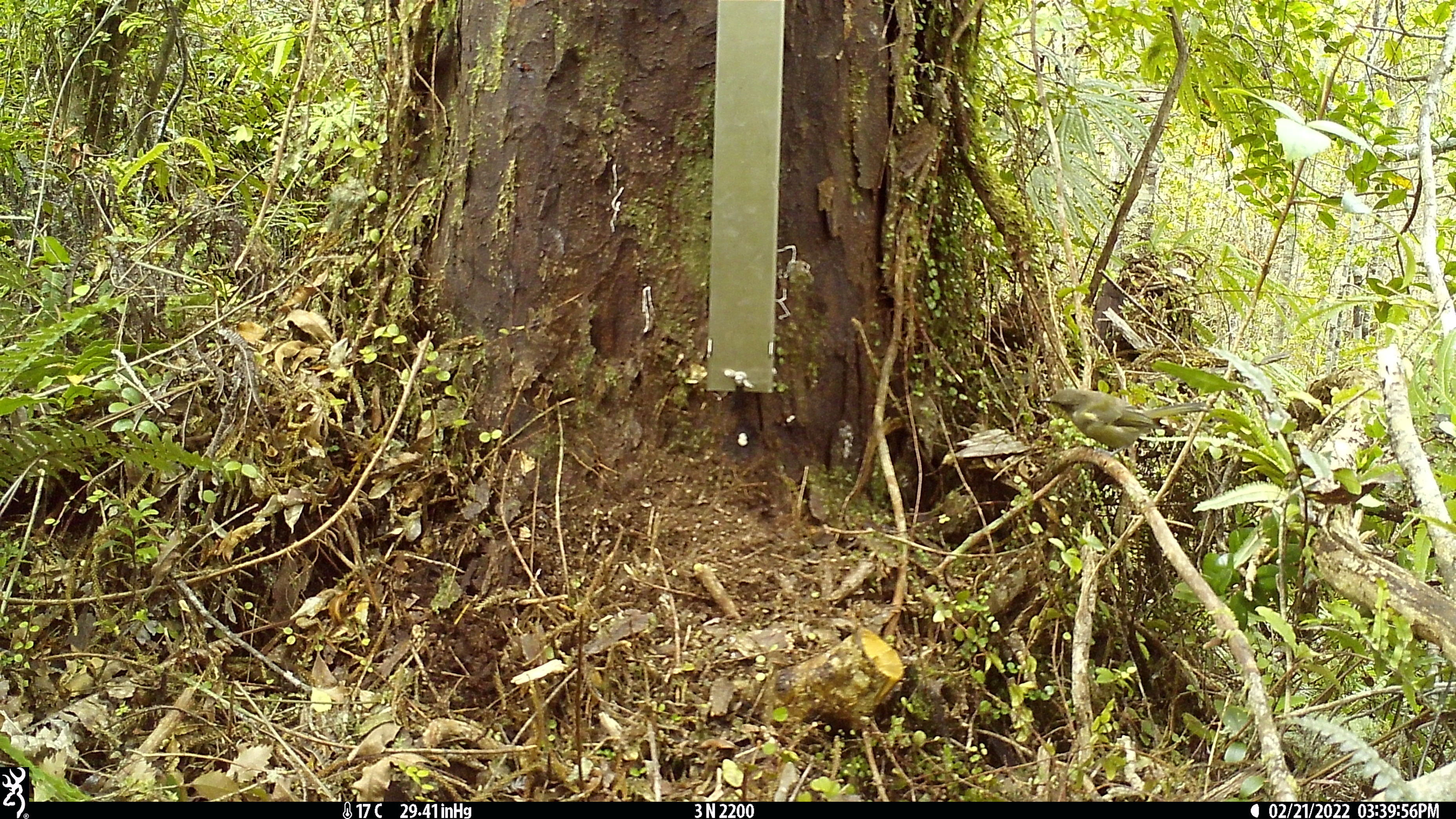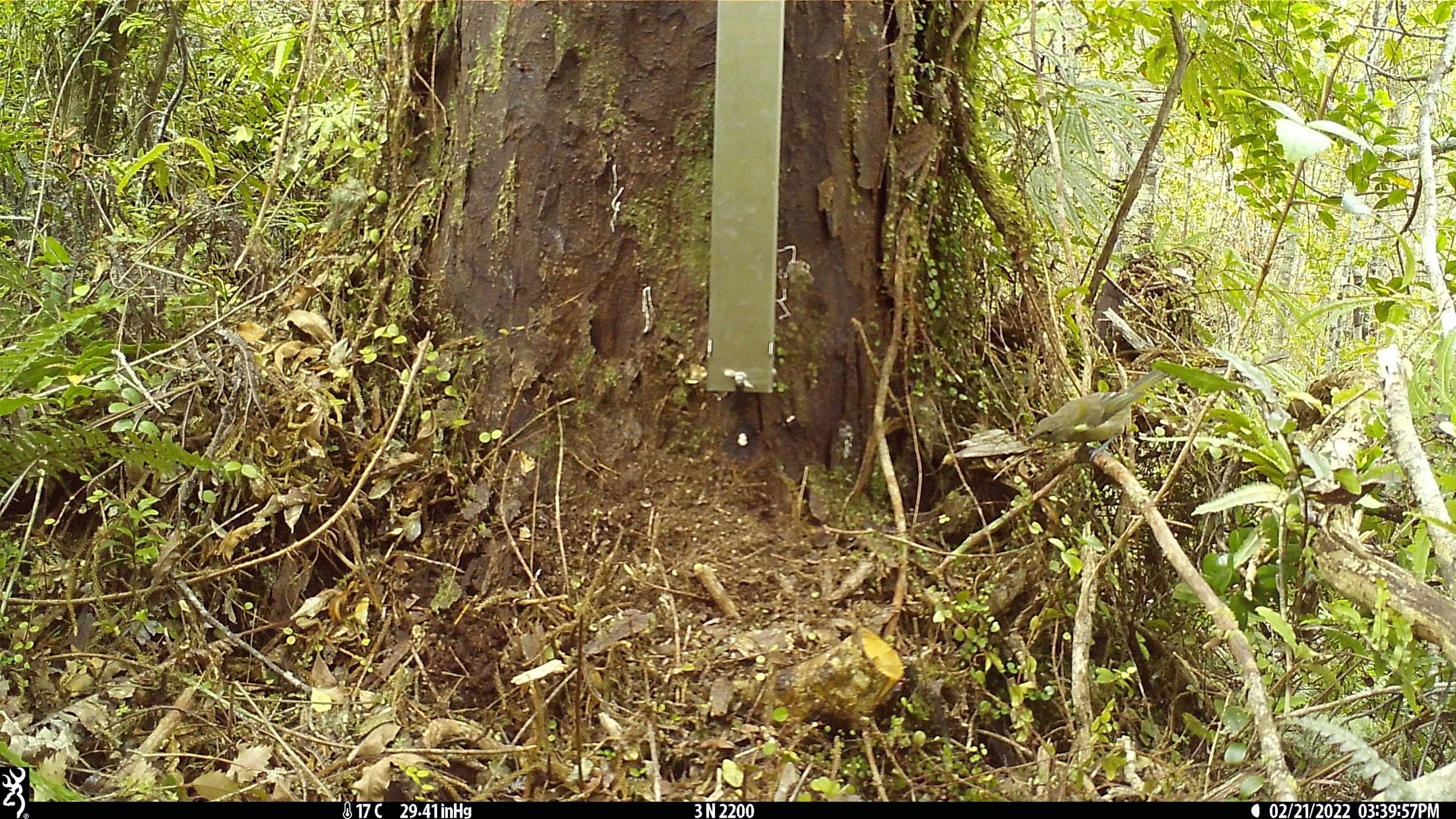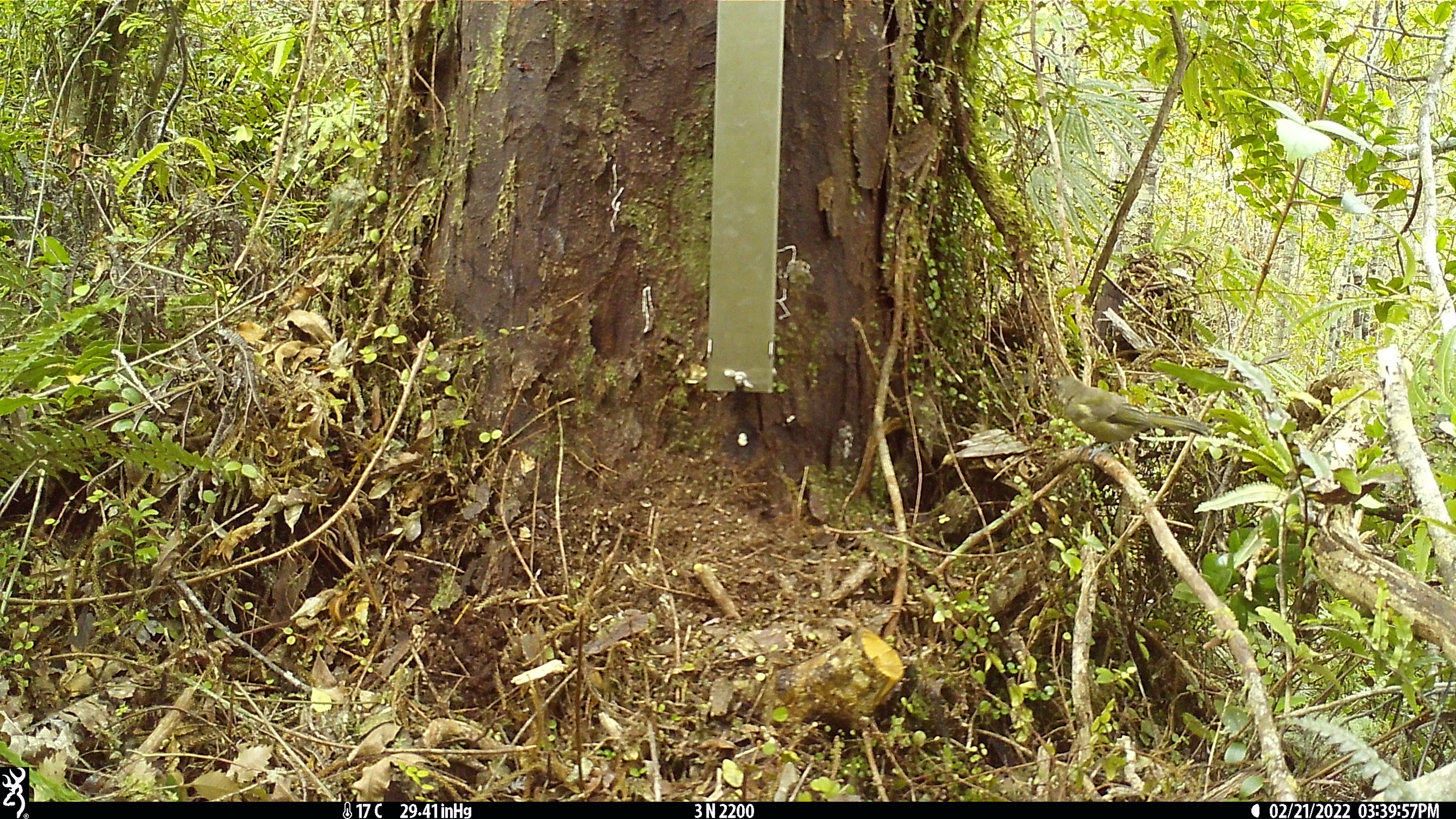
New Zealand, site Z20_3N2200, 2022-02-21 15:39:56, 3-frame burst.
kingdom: Animalia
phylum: Chordata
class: Aves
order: Passeriformes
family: Meliphagidae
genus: Anthornis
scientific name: Anthornis melanura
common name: new zealand bellbird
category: bellbird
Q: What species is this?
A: Bellbird (new zealand bellbird) (Anthornis melanura).